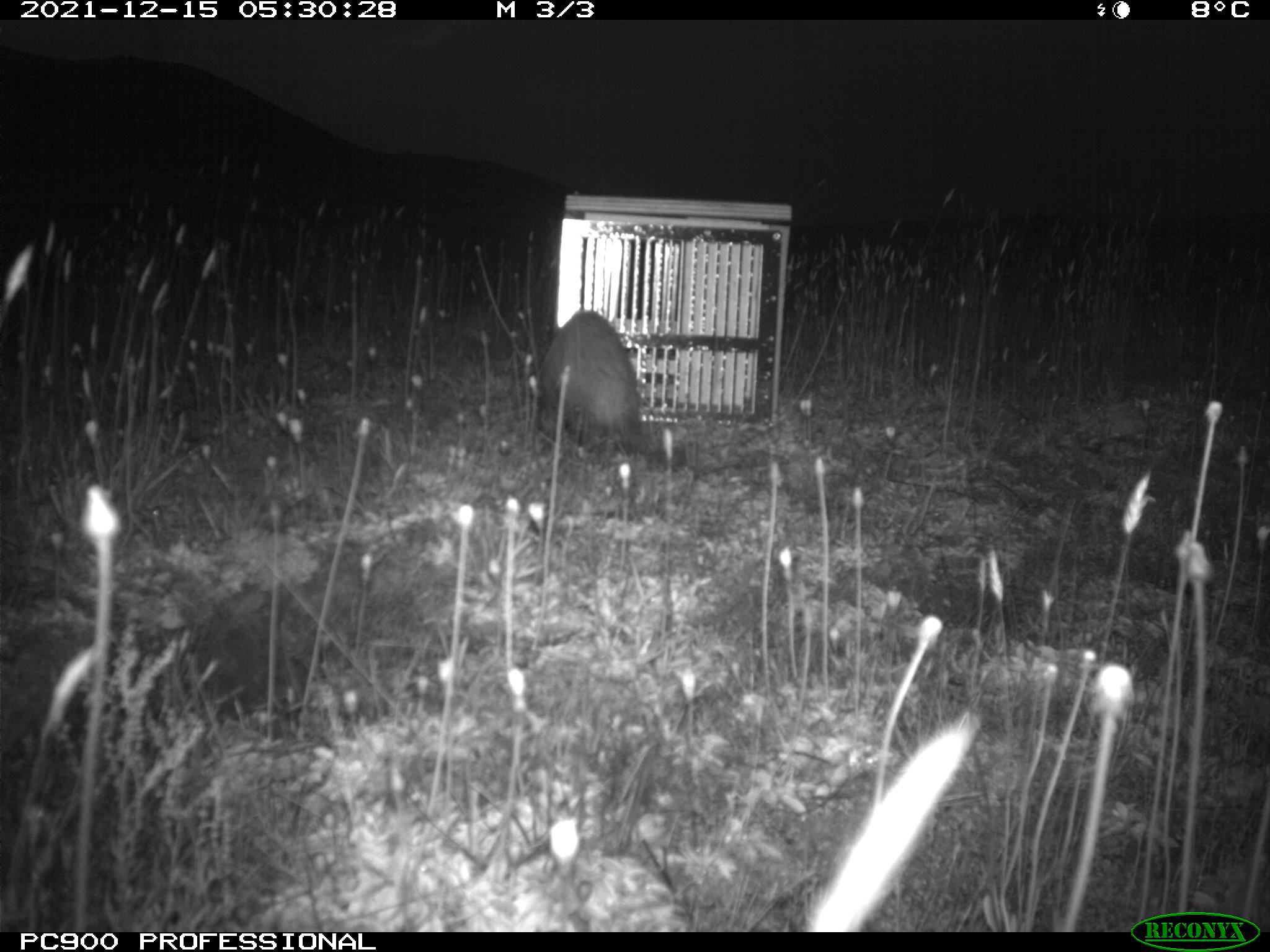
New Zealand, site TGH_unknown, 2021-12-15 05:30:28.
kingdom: Animalia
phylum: Chordata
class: Mammalia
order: Carnivora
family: Mustelidae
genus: Mustela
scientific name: Mustela furo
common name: ferret